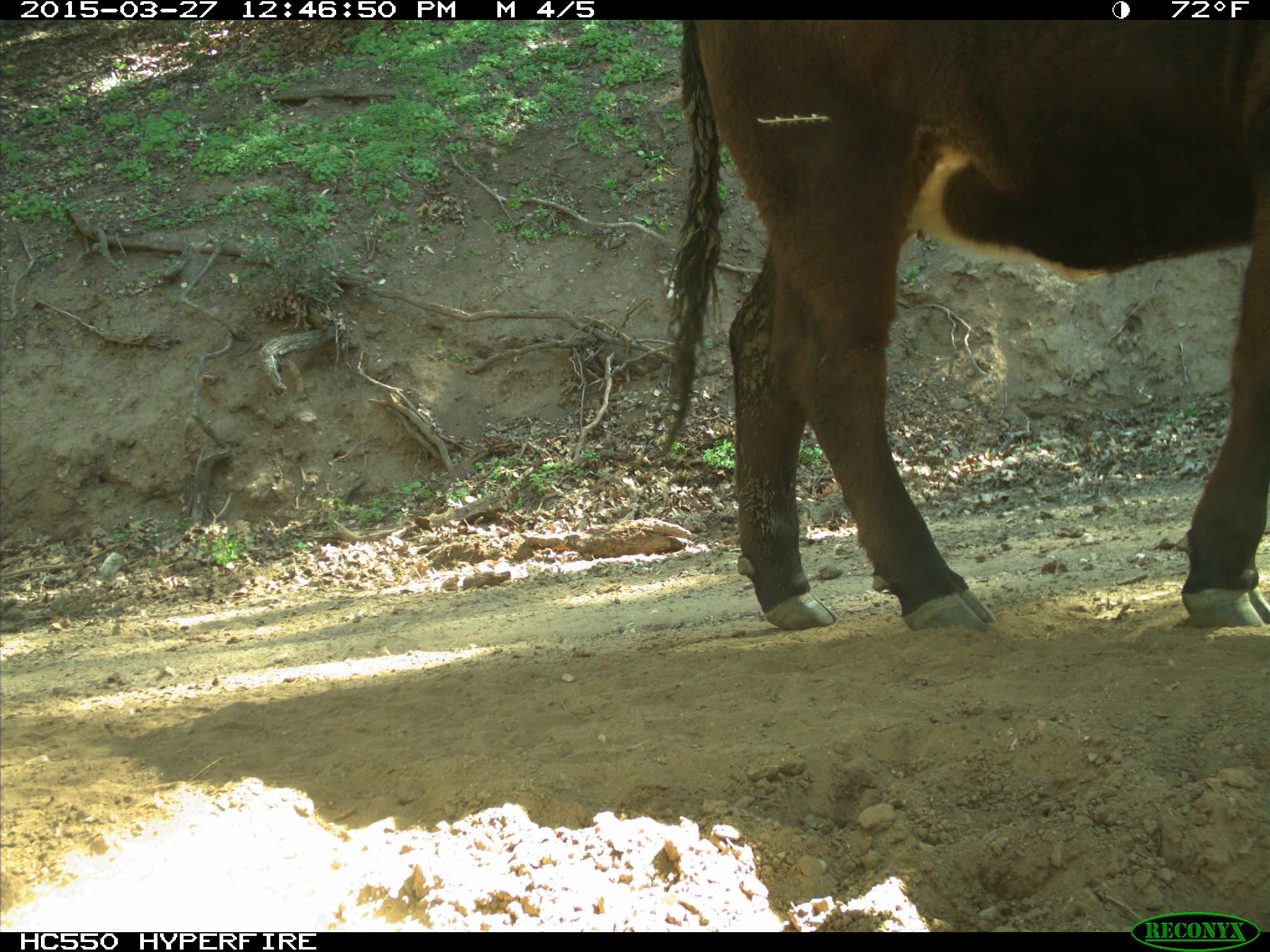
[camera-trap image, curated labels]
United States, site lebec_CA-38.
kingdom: Animalia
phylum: Chordata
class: Mammalia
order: Artiodactyla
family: Bovidae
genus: Bos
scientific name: Bos taurus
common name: domestic cow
Bos taurus (domestic cow).